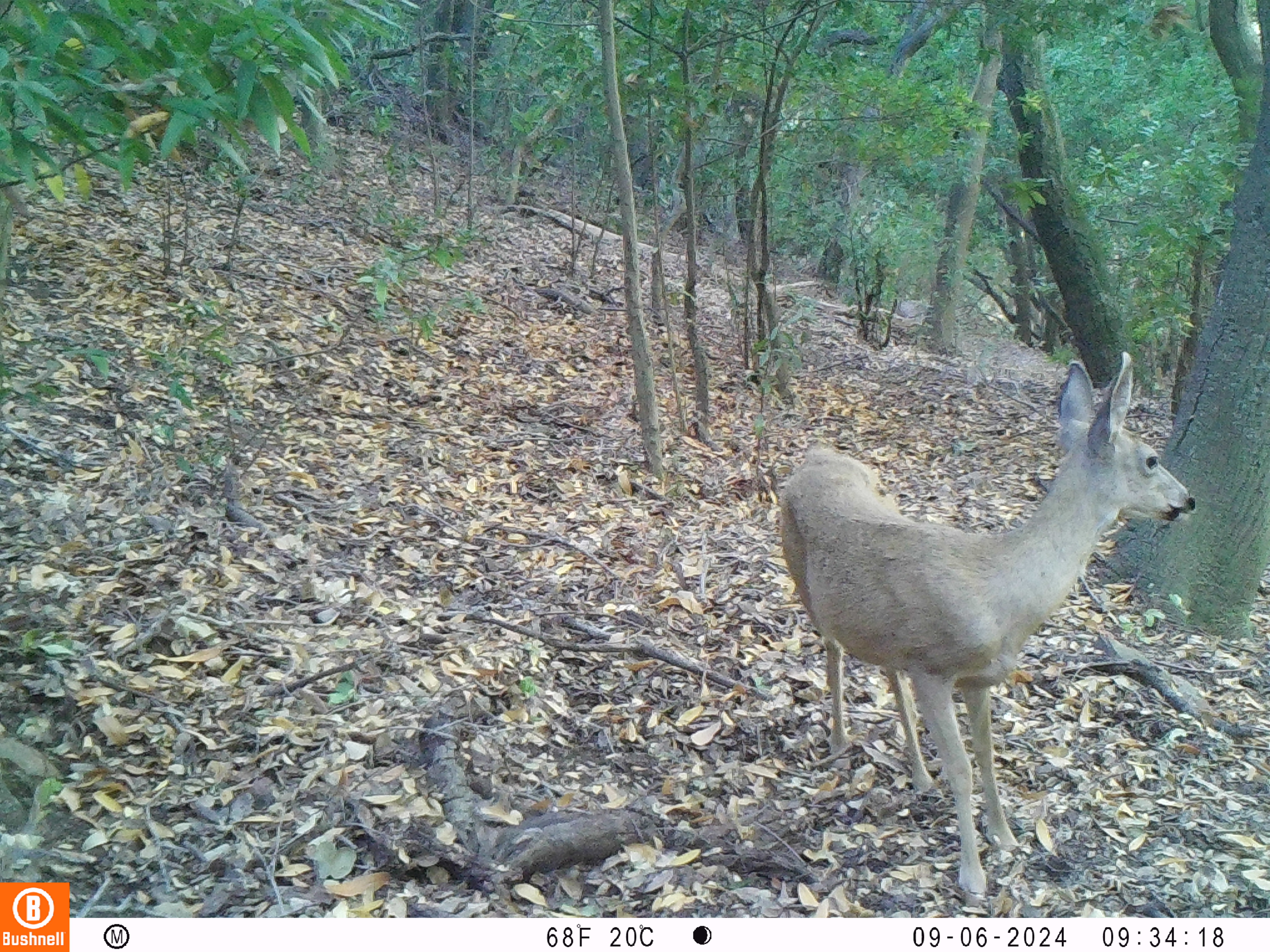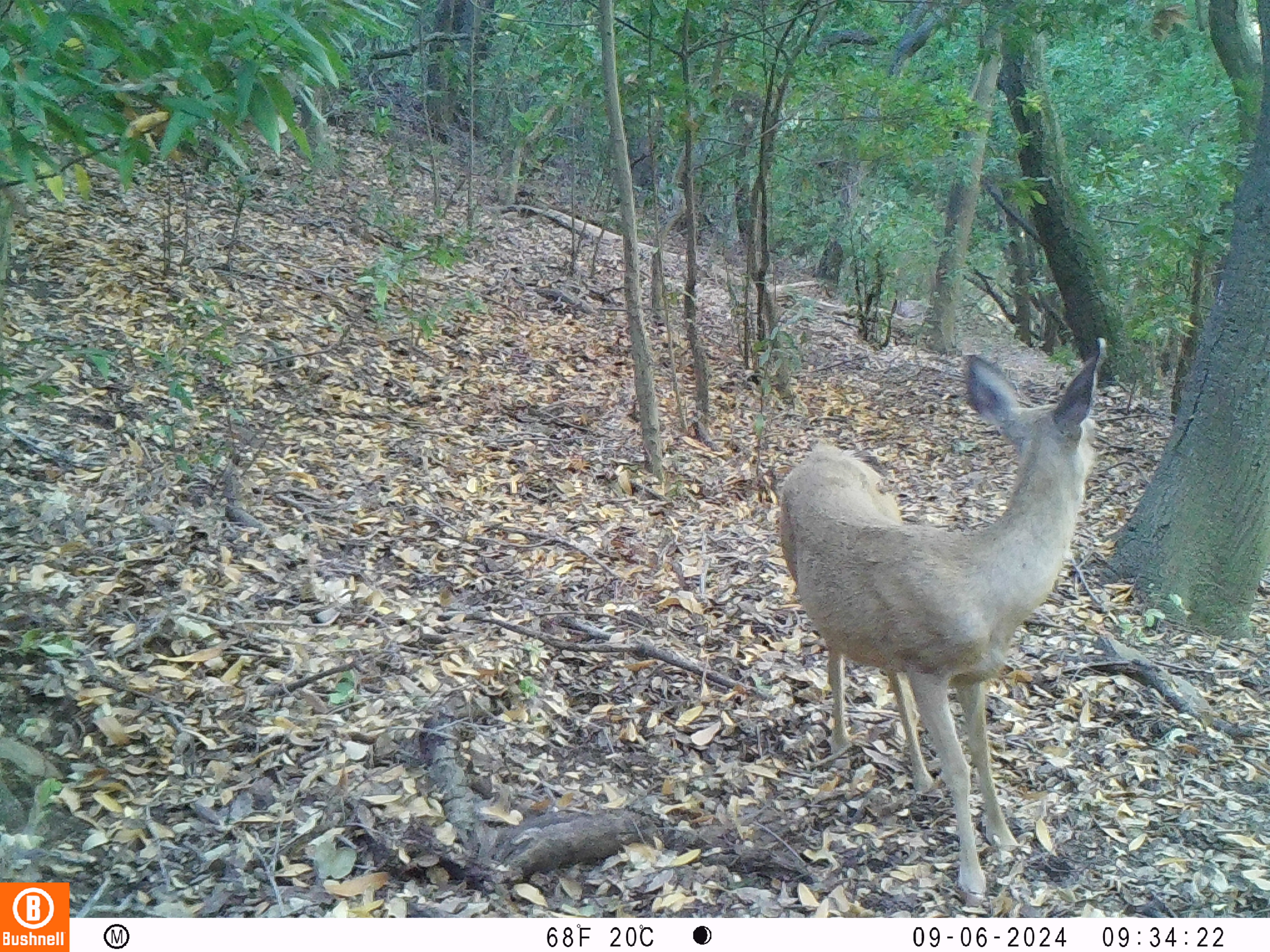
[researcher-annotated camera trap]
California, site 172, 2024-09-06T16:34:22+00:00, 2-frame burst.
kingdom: Animalia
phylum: Chordata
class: Mammalia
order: Artiodactyla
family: Cervidae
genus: Odocoileus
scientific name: Odocoileus hemionus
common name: mule deer